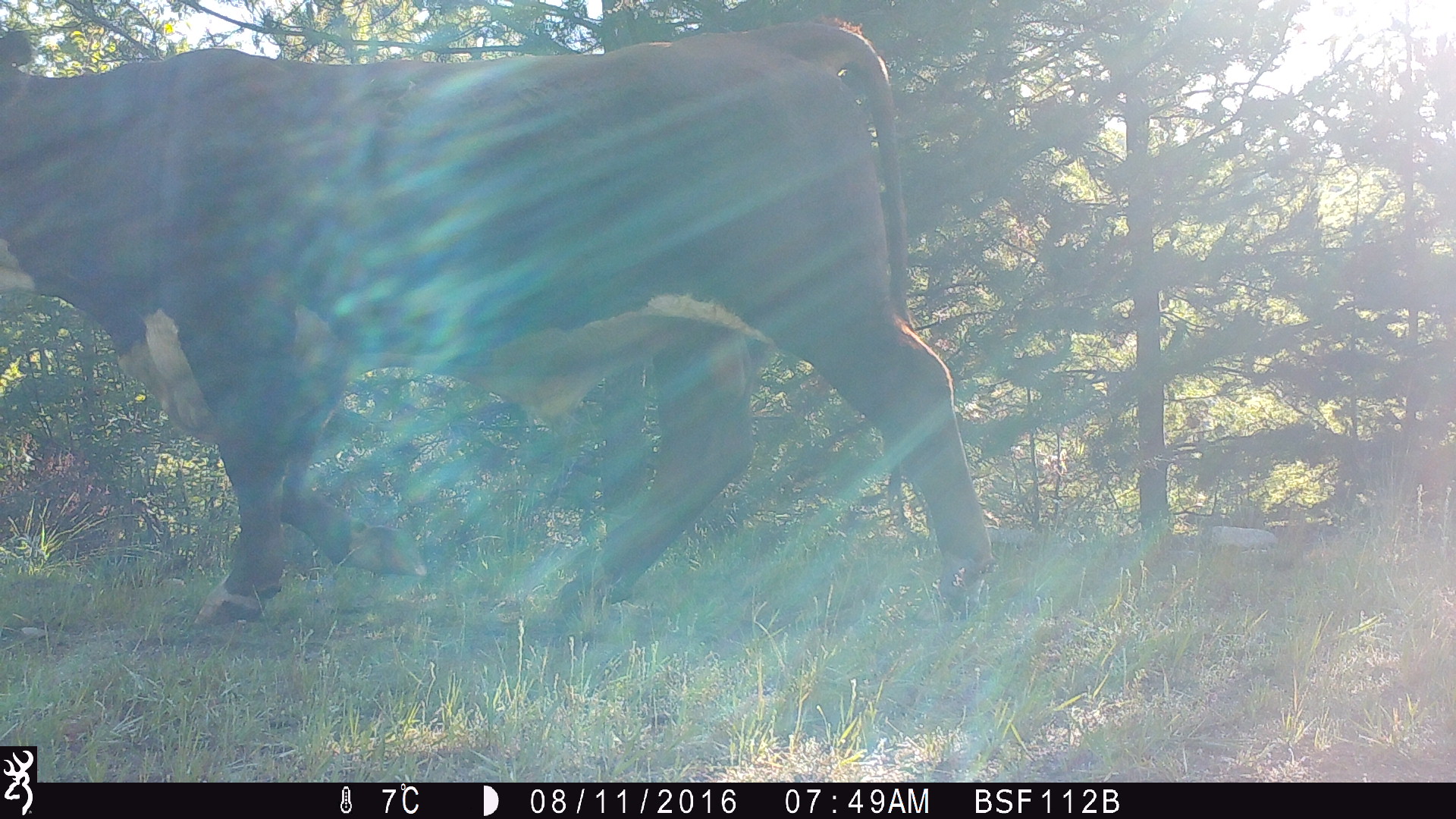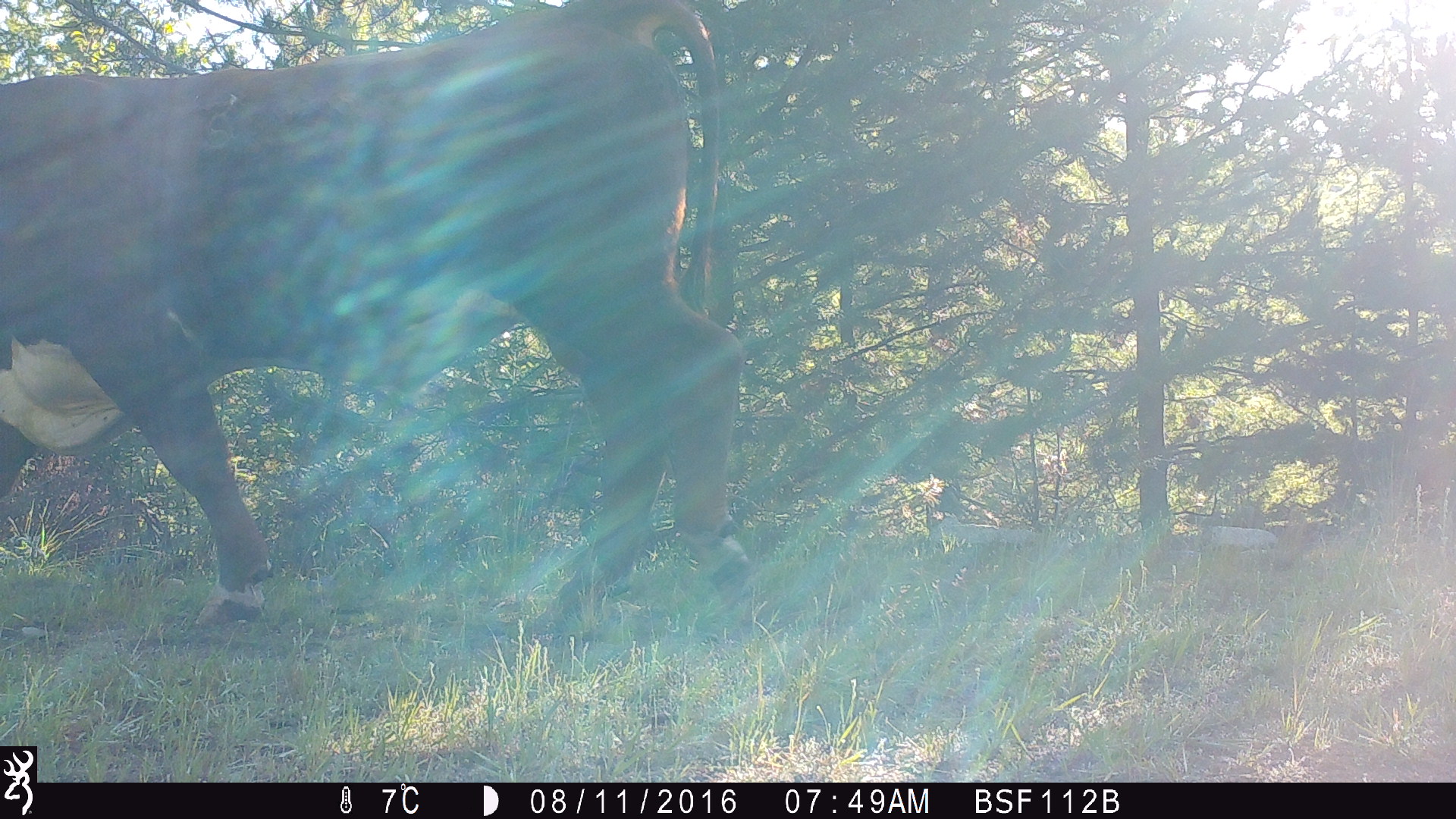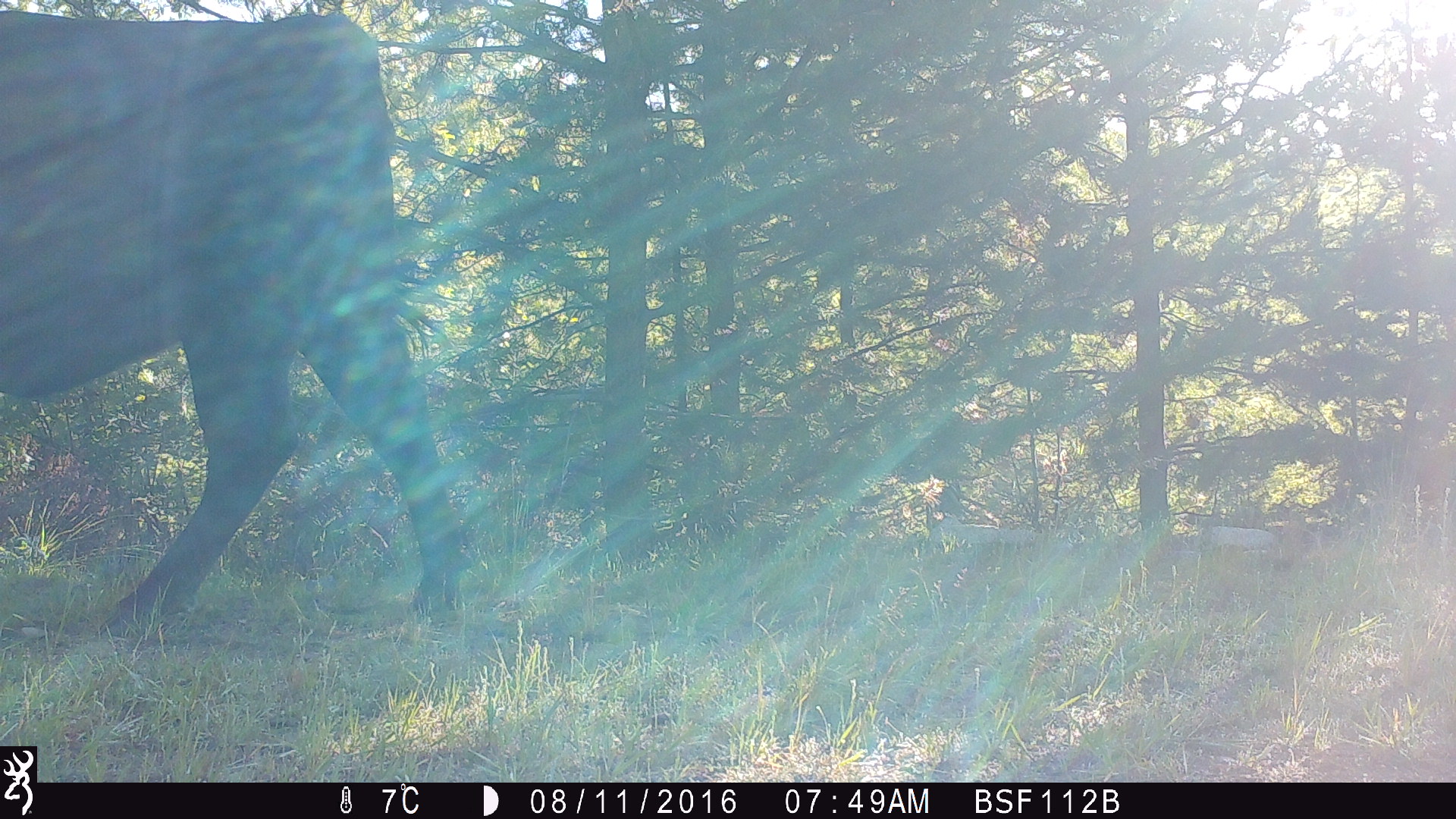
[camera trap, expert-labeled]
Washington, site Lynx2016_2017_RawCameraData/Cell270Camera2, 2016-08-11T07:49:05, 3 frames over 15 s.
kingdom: Animalia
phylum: Chordata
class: Mammalia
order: Artiodactyla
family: Bovidae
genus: Bos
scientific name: Bos taurus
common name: domestic cattle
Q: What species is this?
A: Domestic cattle (Bos taurus).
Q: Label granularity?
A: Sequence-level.